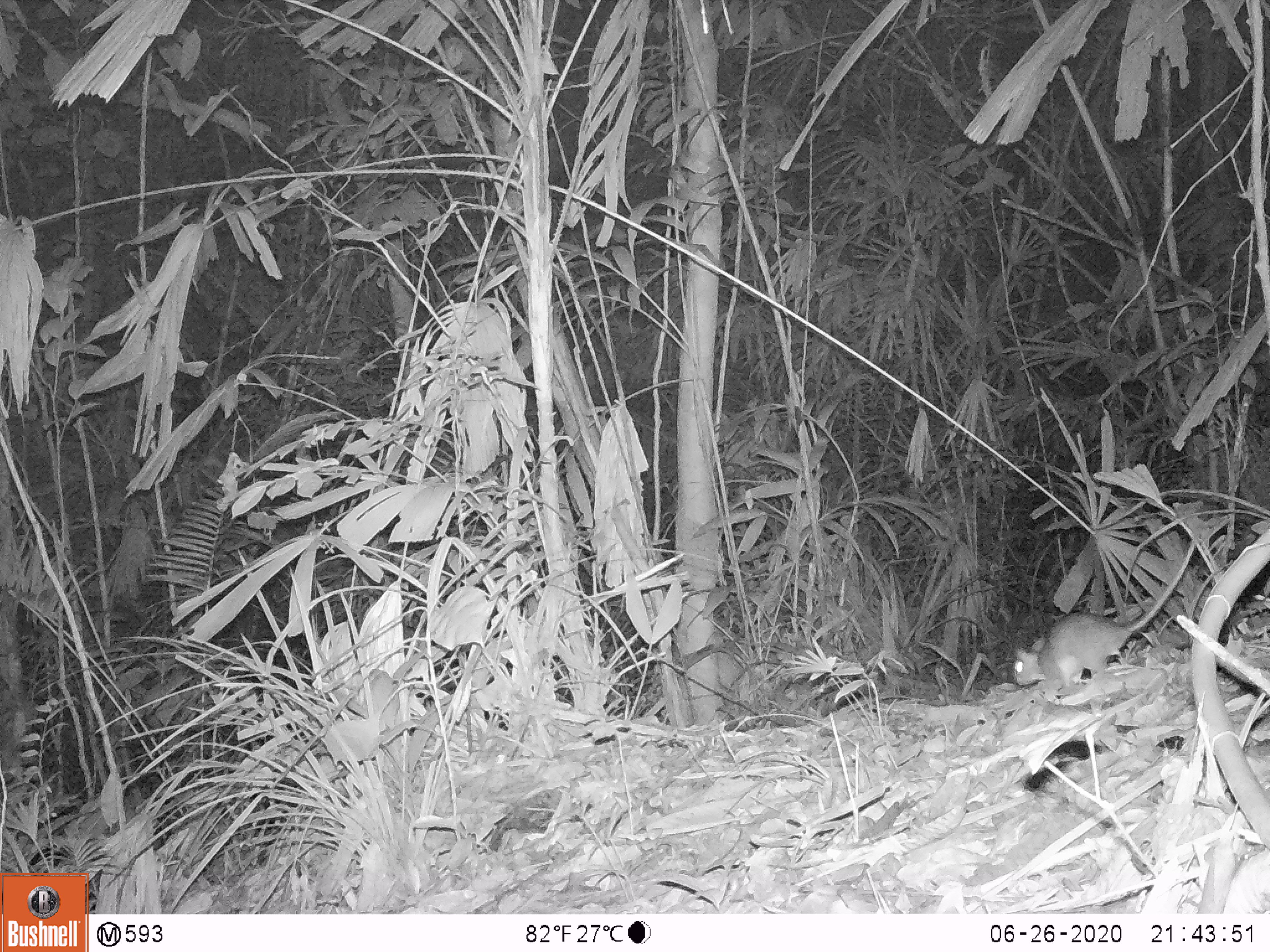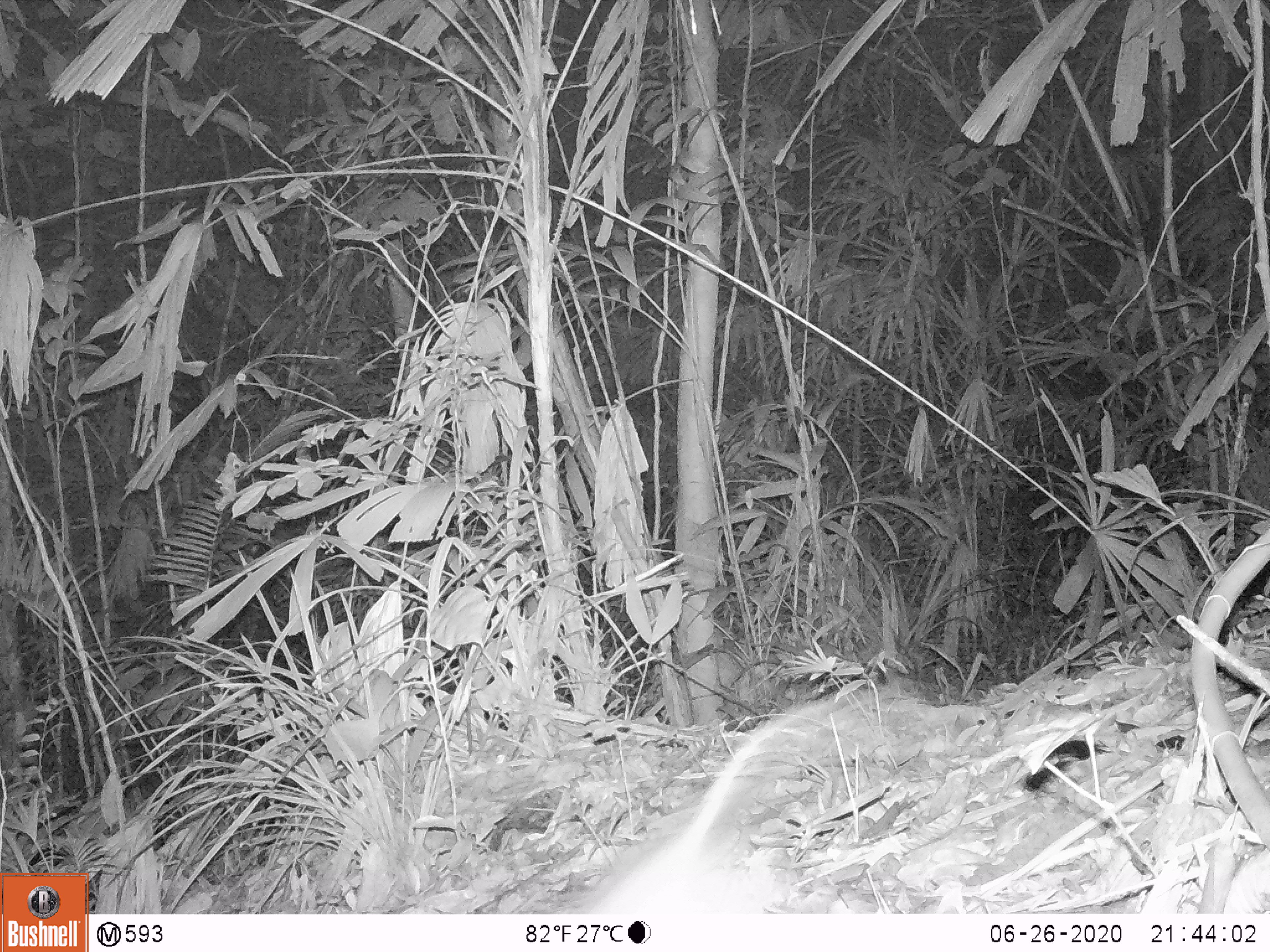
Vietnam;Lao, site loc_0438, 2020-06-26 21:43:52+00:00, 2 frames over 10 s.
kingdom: Animalia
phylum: Chordata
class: Mammalia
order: Rodentia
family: Muridae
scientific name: Muridae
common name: old-world mice and rats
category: unidentified murid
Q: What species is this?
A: Unidentified murid (old-world mice and rats) (Muridae).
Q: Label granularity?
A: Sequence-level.